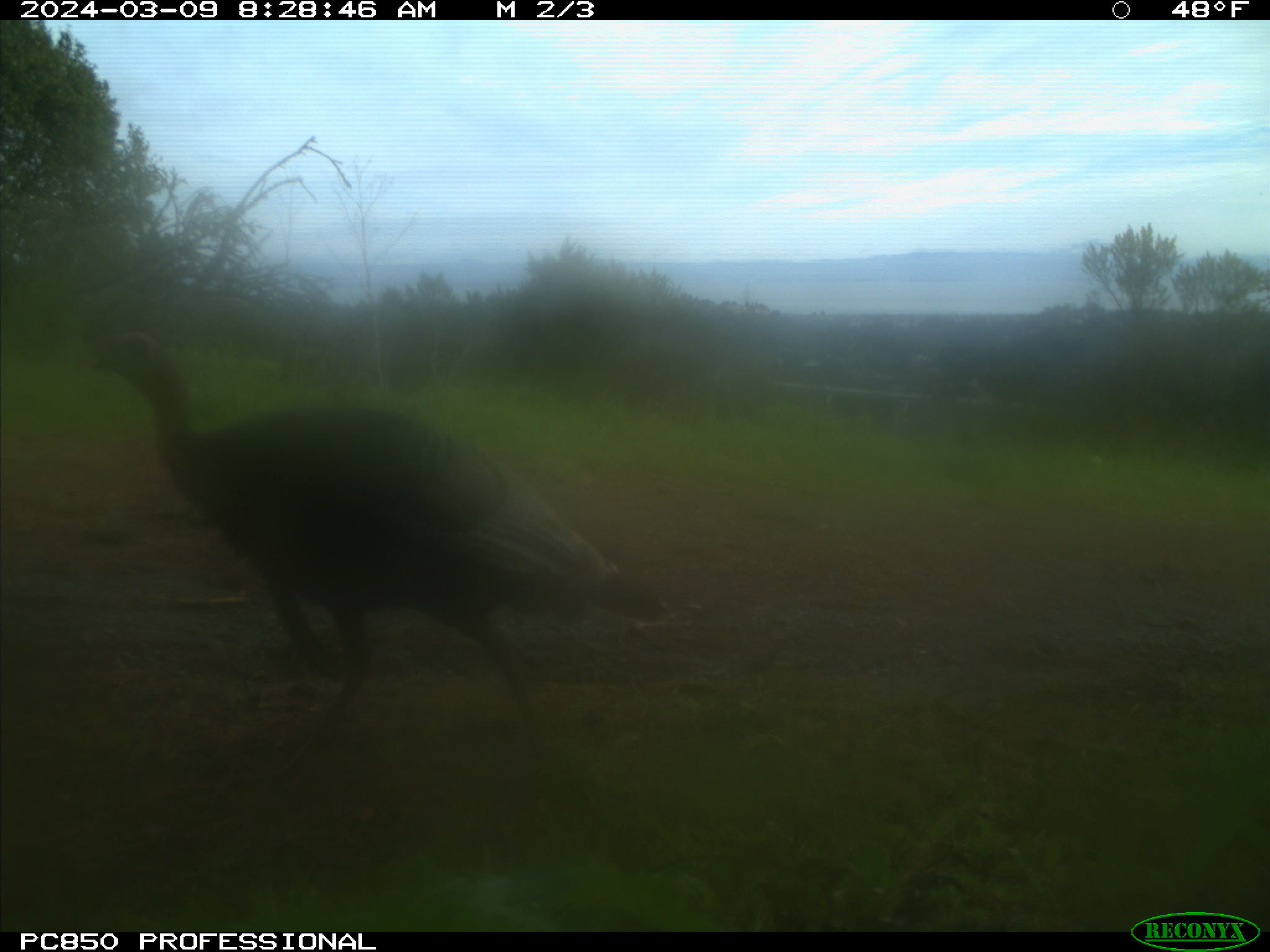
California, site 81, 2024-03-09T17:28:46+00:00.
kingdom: Animalia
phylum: Chordata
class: Aves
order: Galliformes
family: Phasianidae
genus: Meleagris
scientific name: Meleagris gallopavo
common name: turkey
Turkey (Meleagris gallopavo).